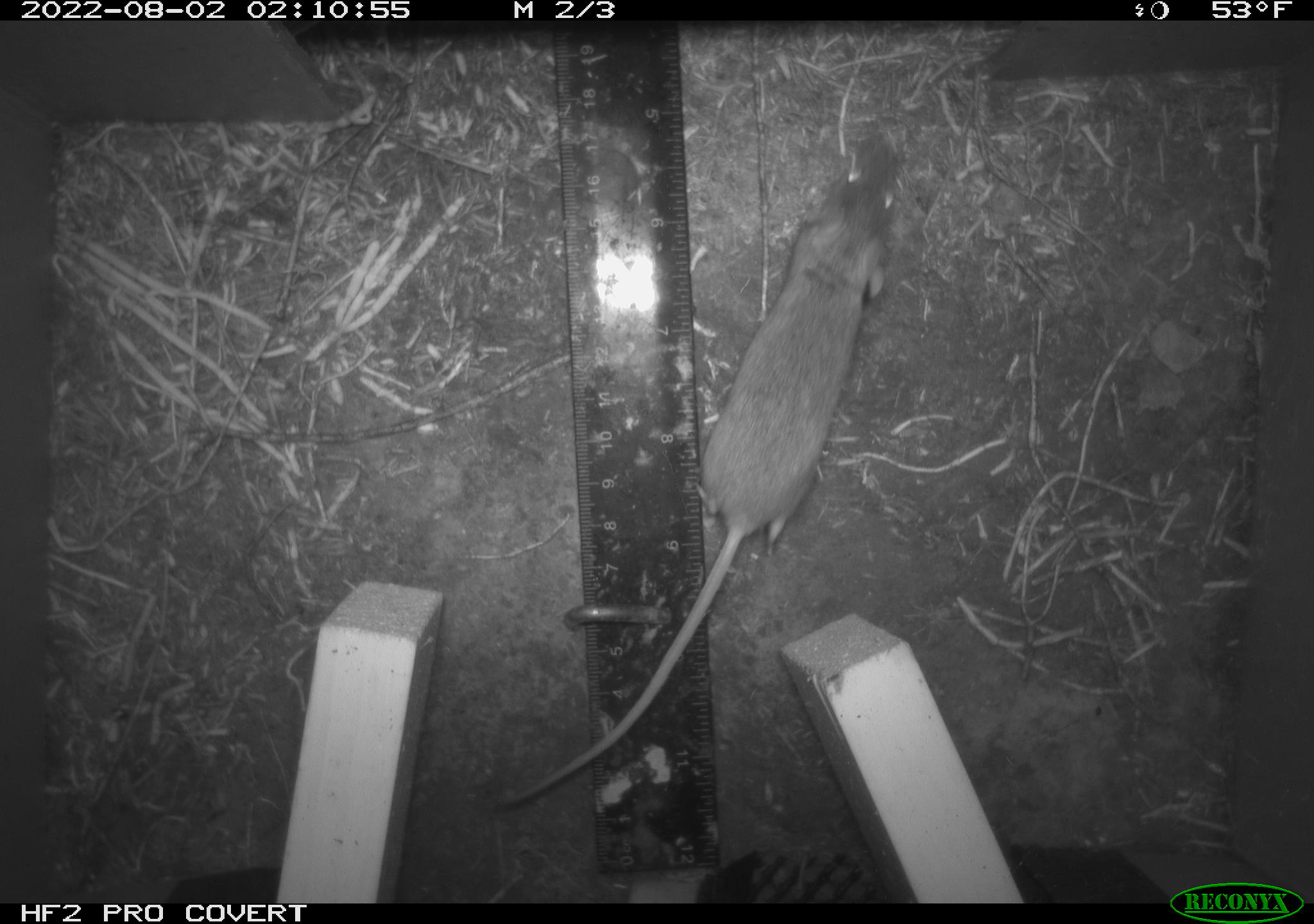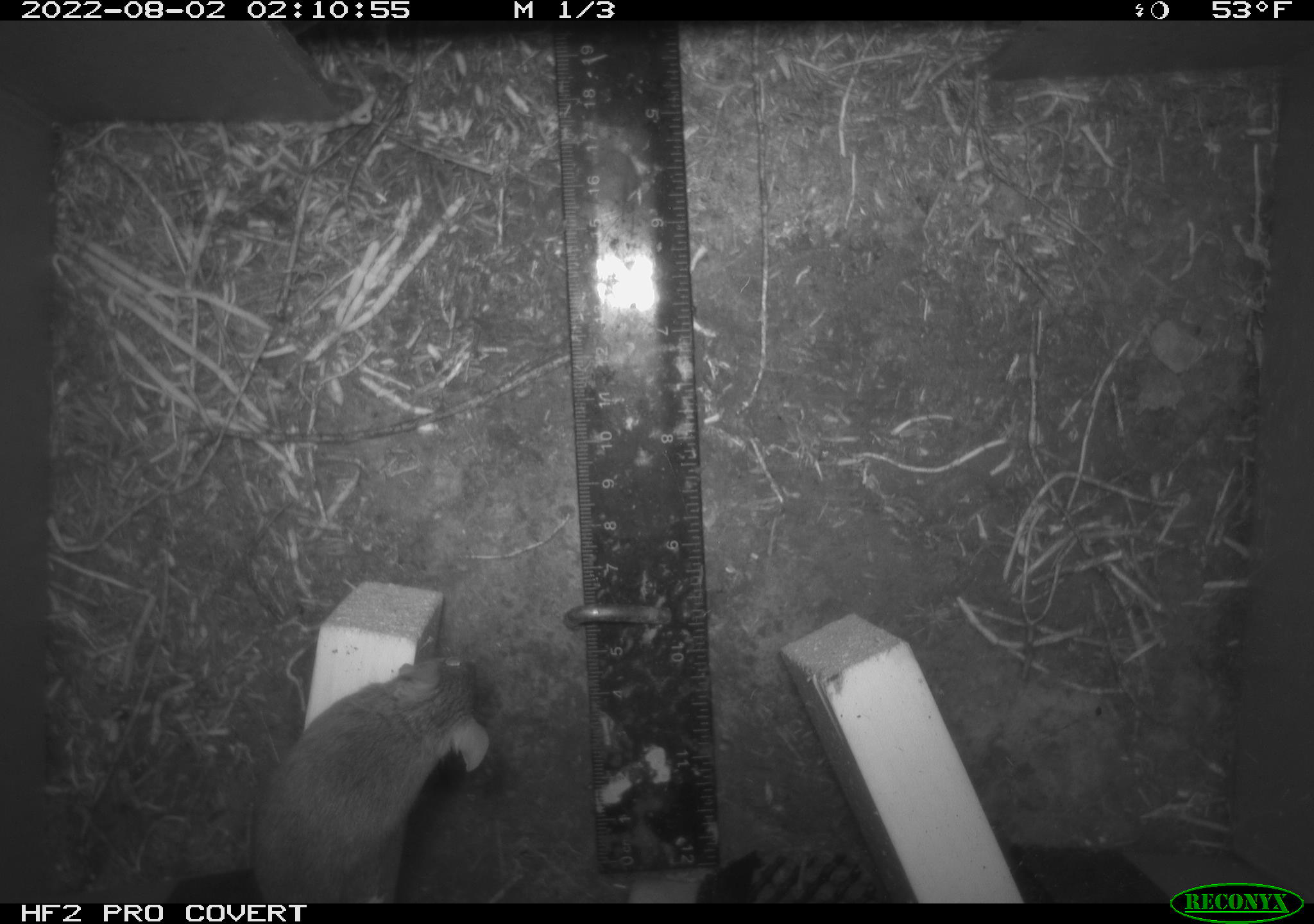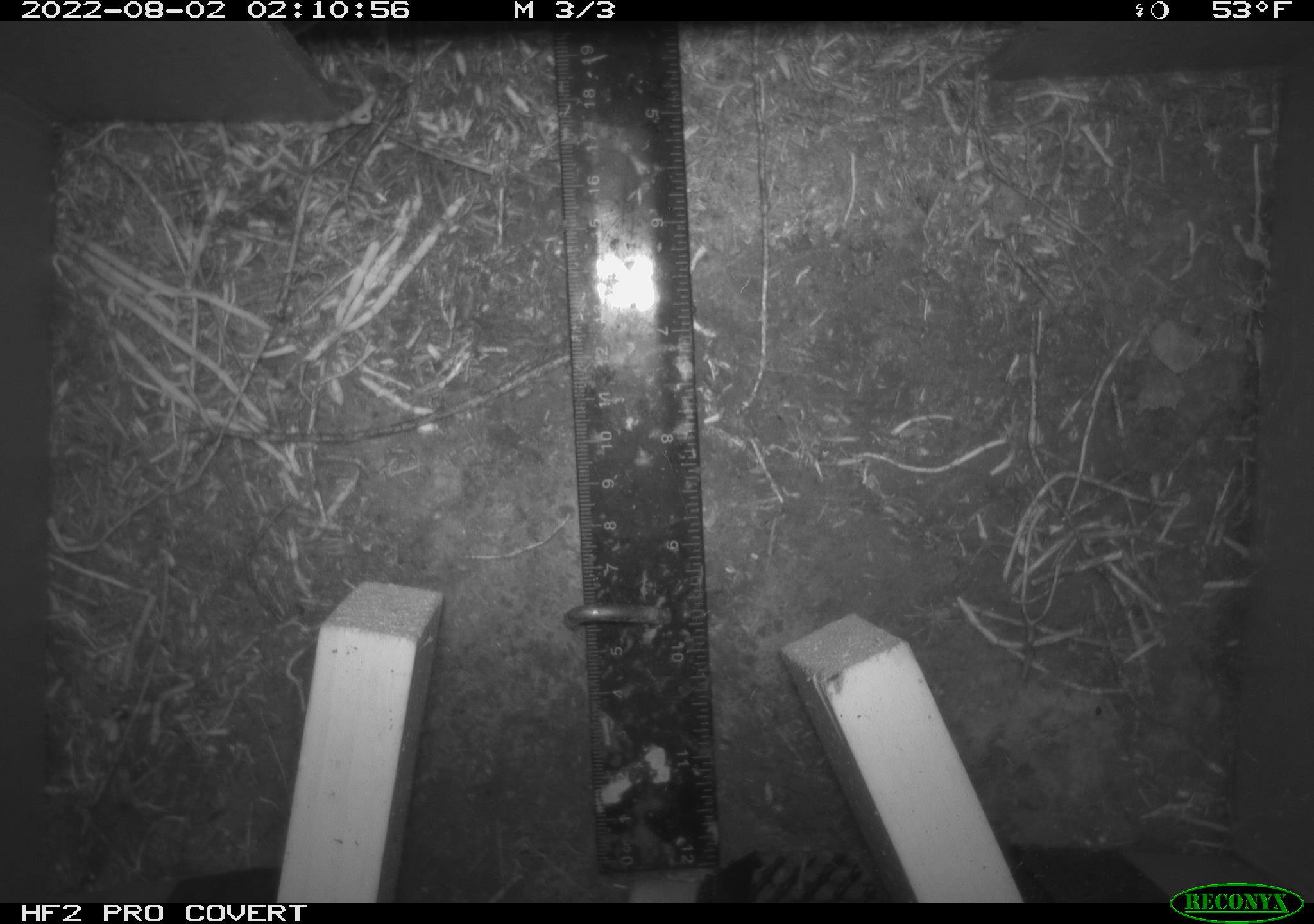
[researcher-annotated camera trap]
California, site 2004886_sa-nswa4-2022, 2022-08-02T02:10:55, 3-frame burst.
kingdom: Animalia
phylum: Chordata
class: Mammalia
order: Rodentia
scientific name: Rodentia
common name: rodent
Rodent (Rodentia).